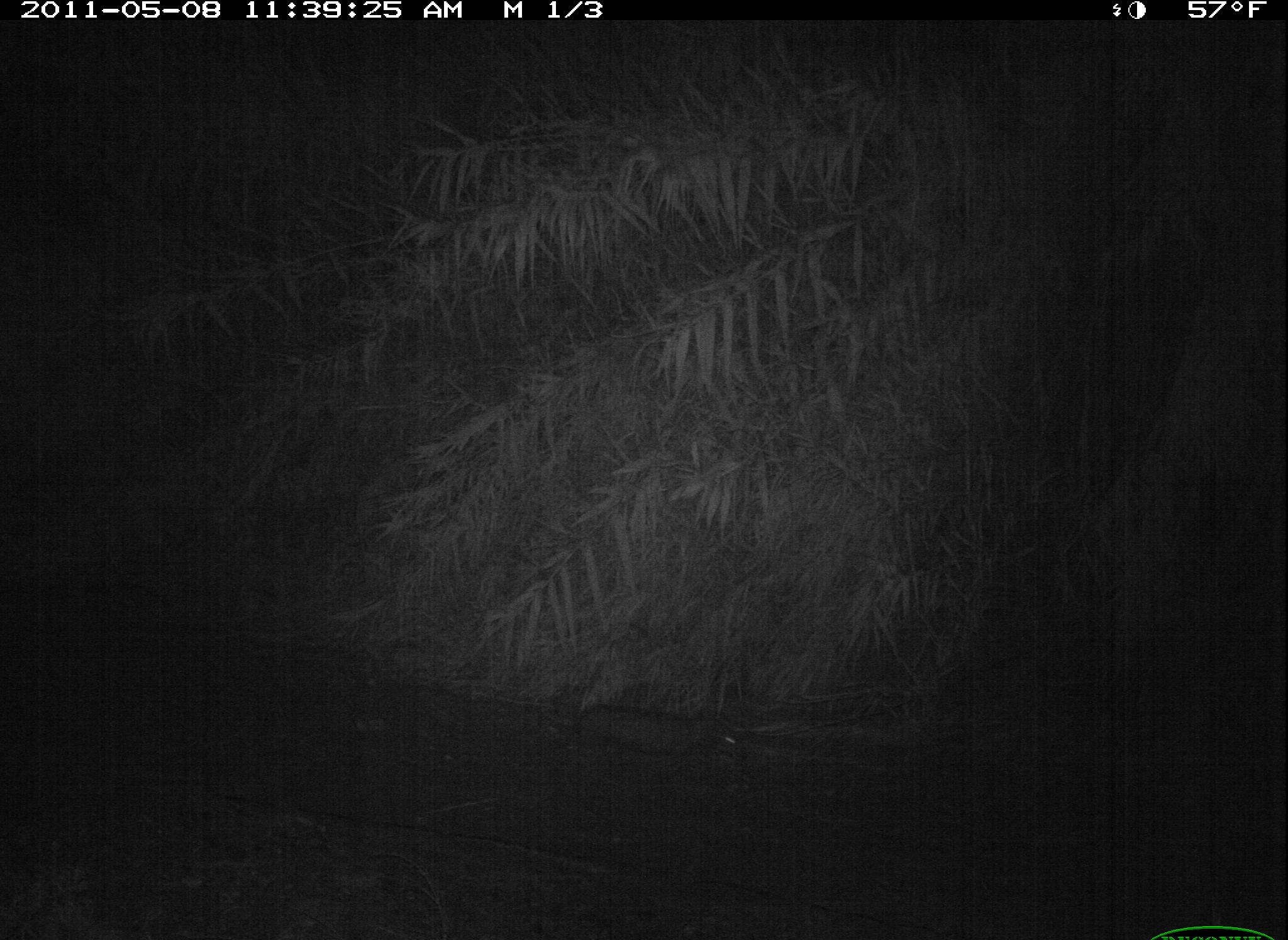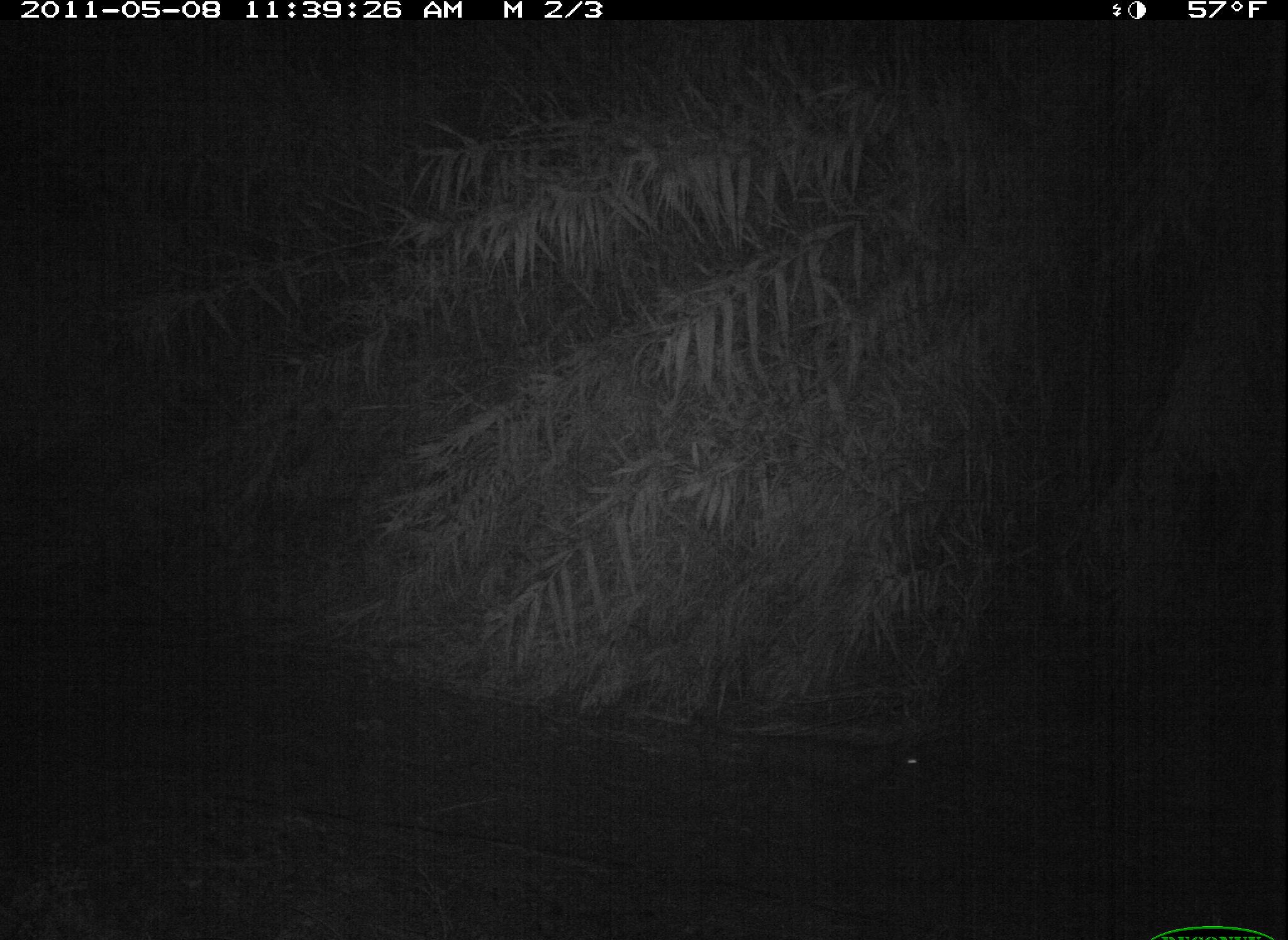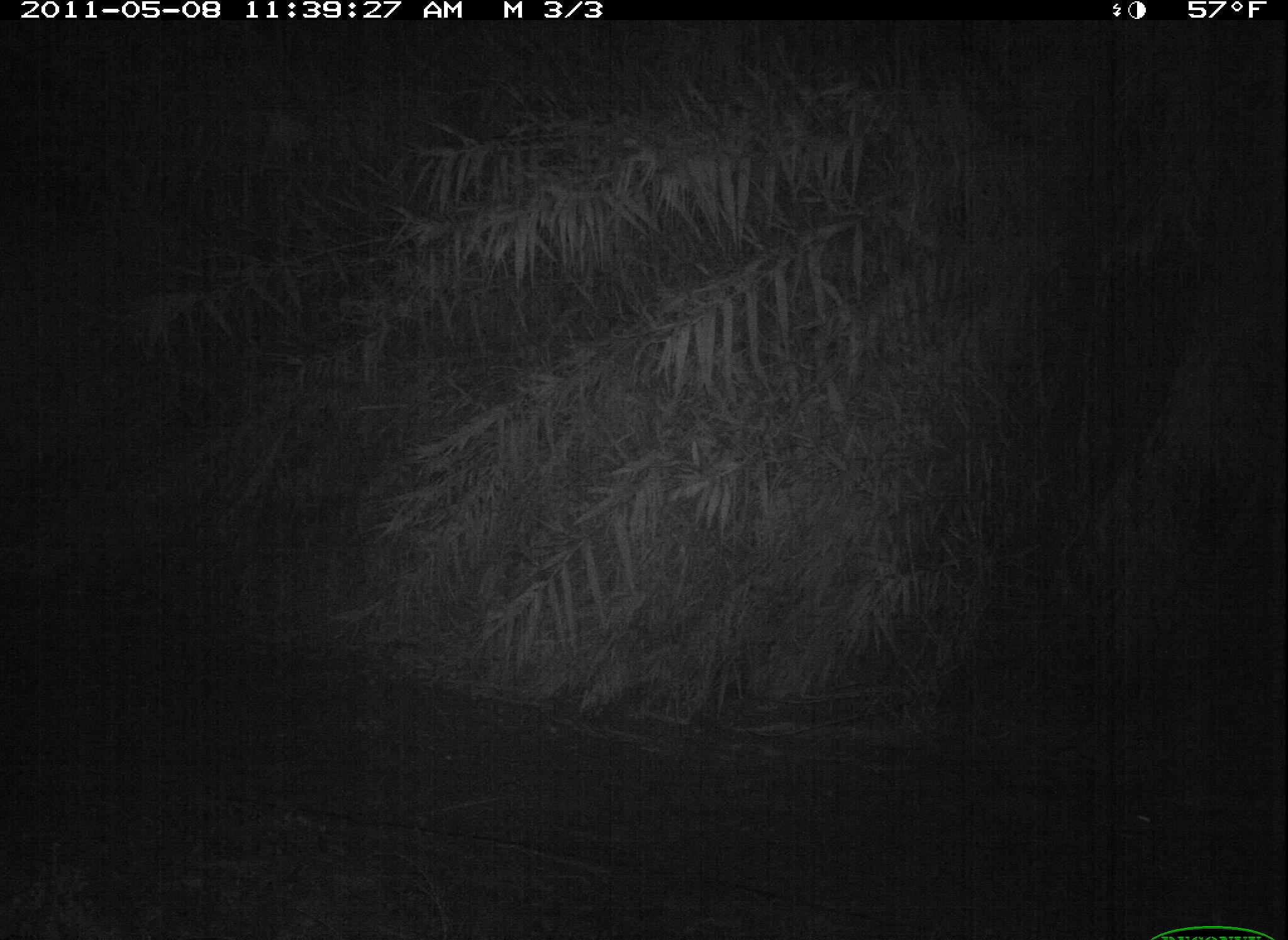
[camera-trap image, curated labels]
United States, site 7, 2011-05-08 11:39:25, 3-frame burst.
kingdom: Animalia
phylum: Chordata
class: Mammalia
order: Carnivora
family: Canidae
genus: Canis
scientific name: Canis latrans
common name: coyote